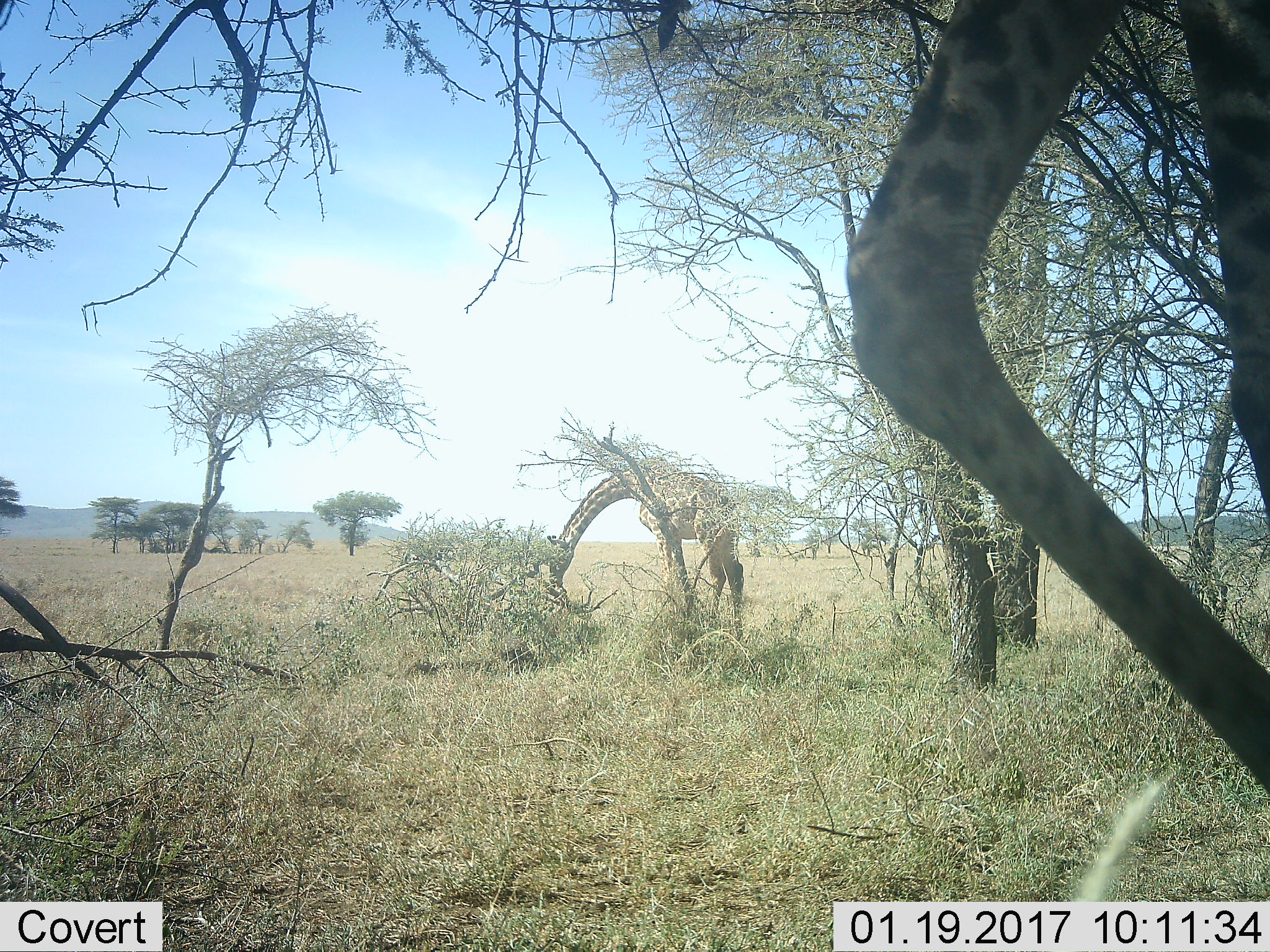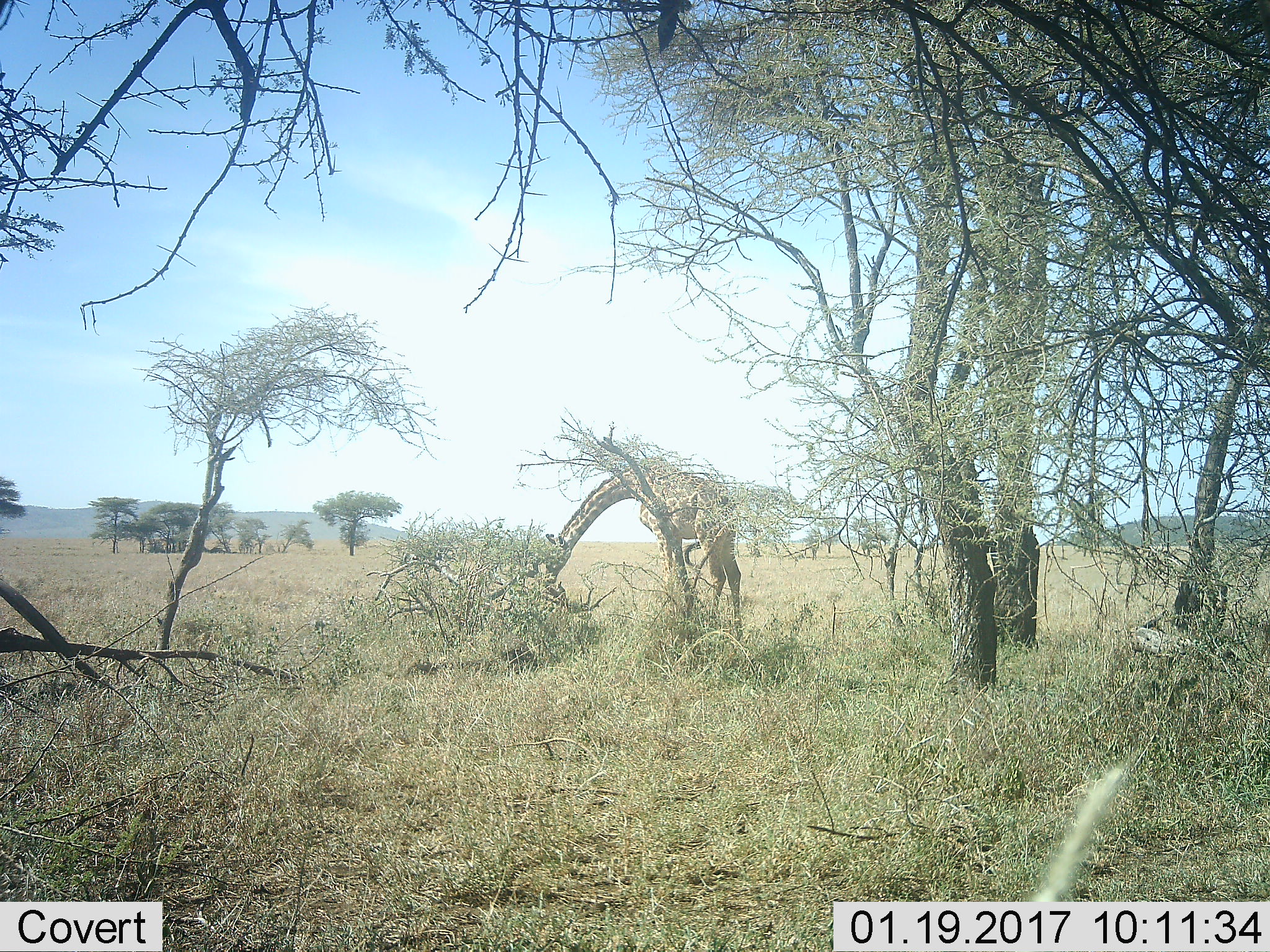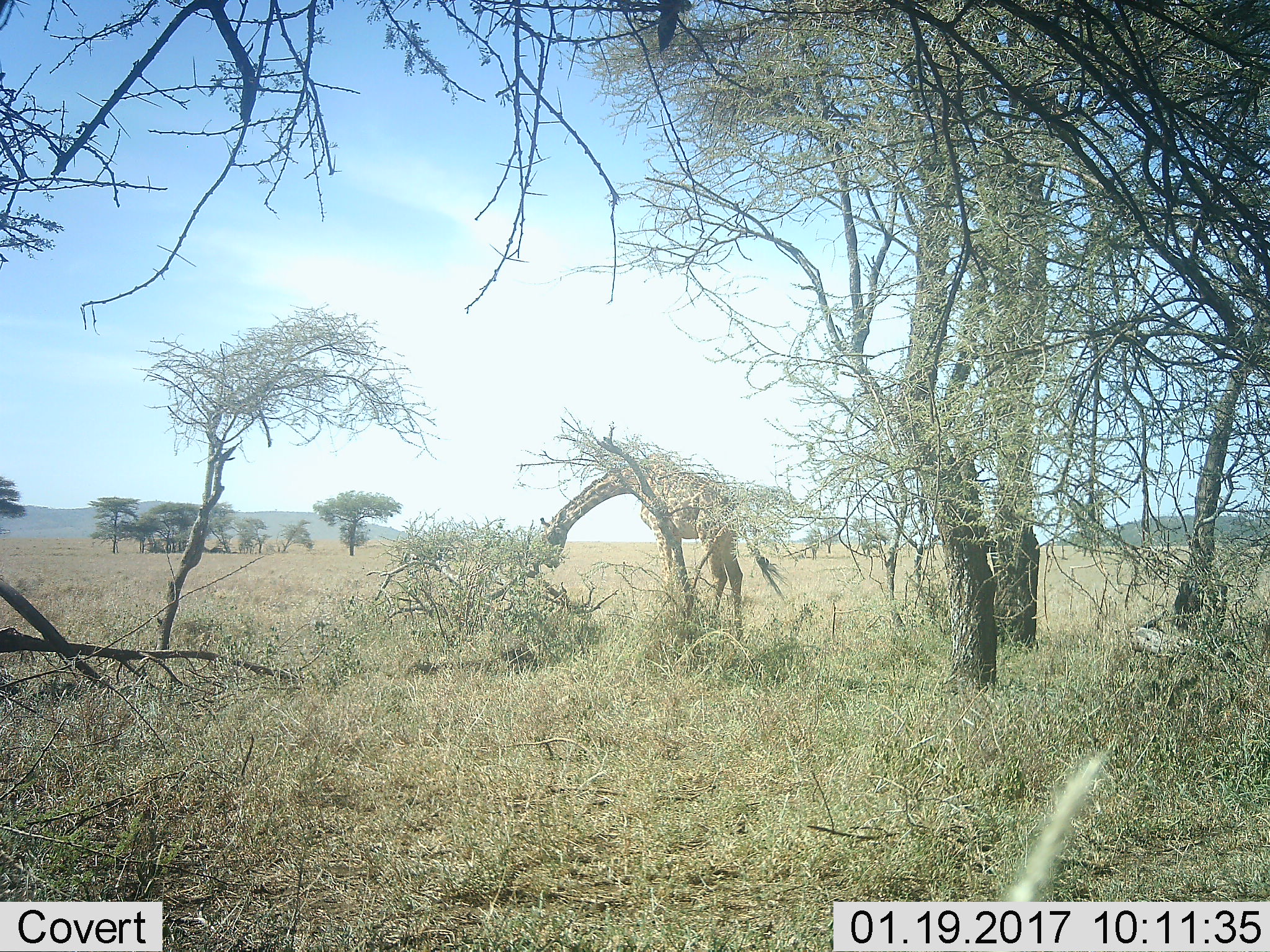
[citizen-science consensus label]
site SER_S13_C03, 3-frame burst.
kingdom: Animalia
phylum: Chordata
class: Mammalia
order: Artiodactyla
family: Giraffidae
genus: Giraffa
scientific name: Giraffa camelopardalis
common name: giraffe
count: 2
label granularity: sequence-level